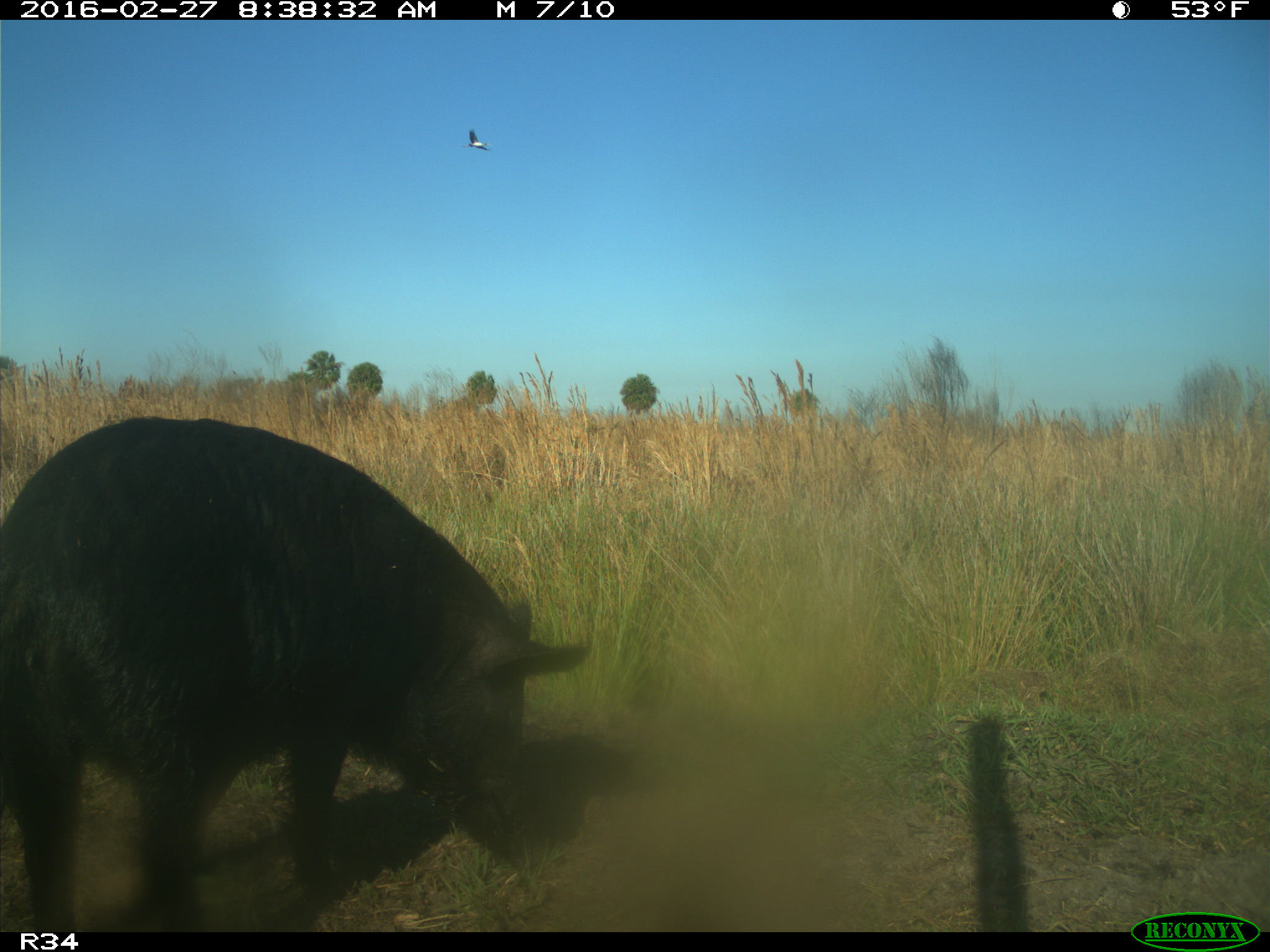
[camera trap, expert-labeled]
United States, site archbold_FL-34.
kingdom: Animalia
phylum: Chordata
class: Mammalia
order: Artiodactyla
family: Suidae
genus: Sus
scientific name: Sus scrofa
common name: wild boar